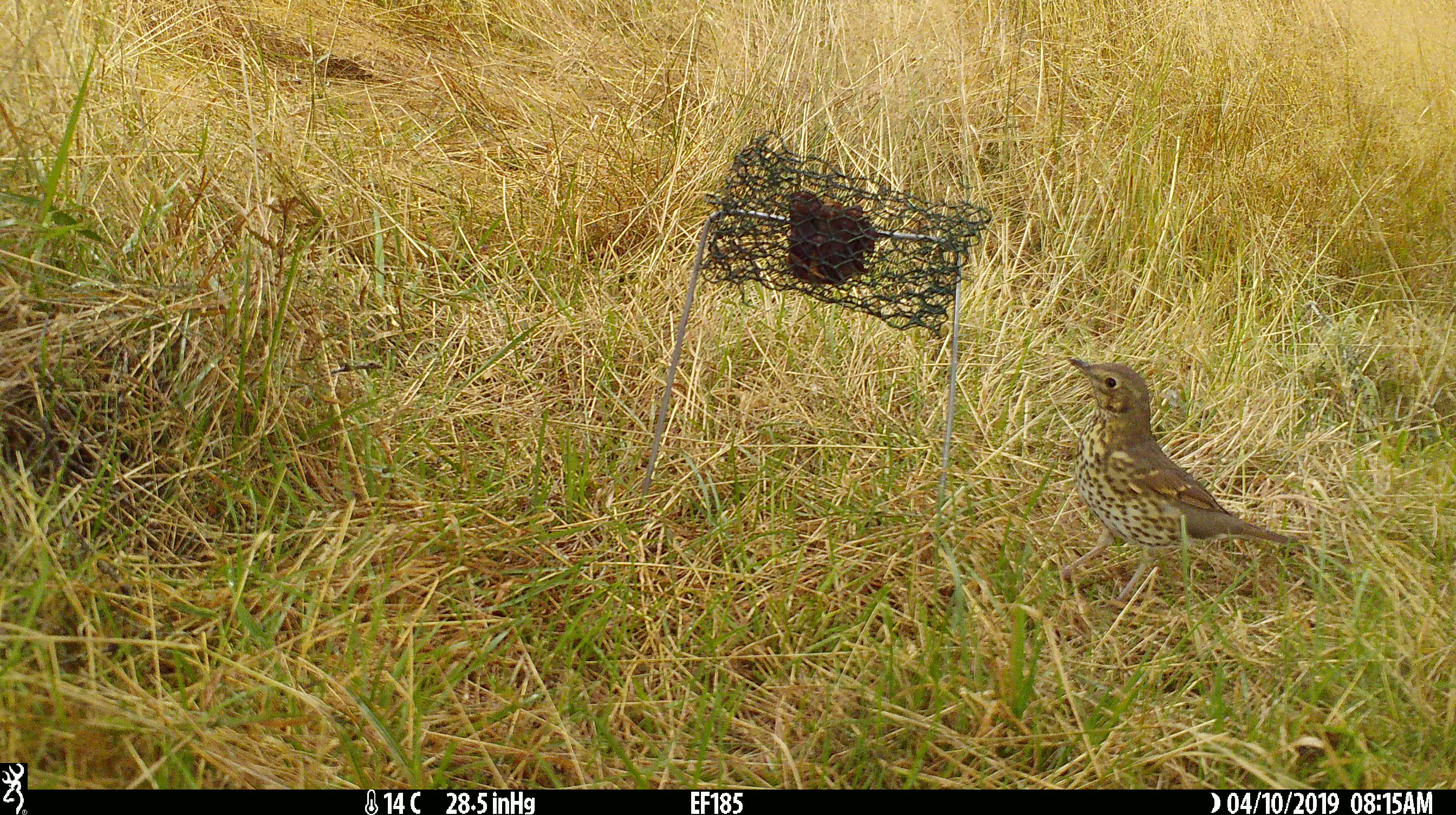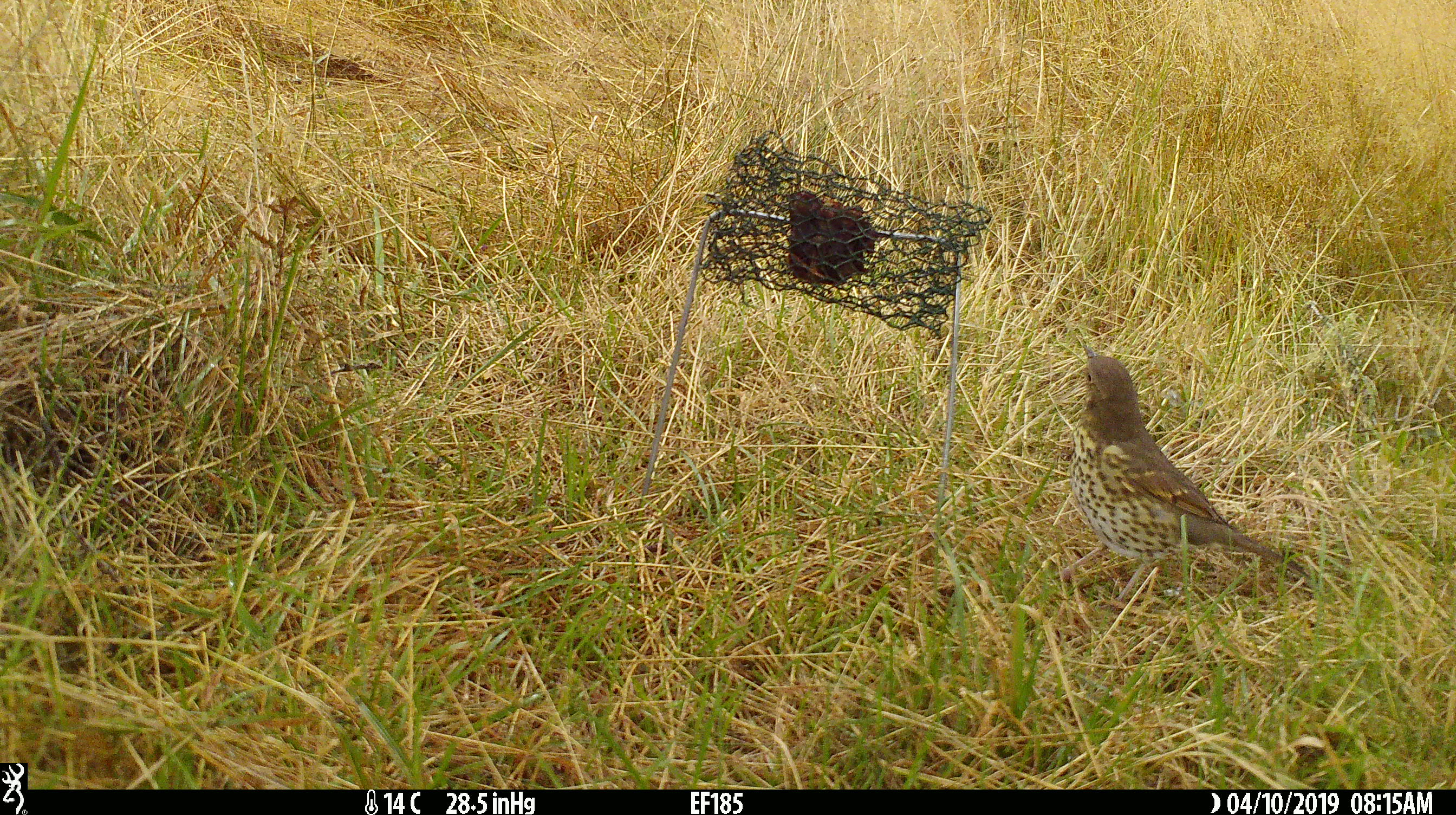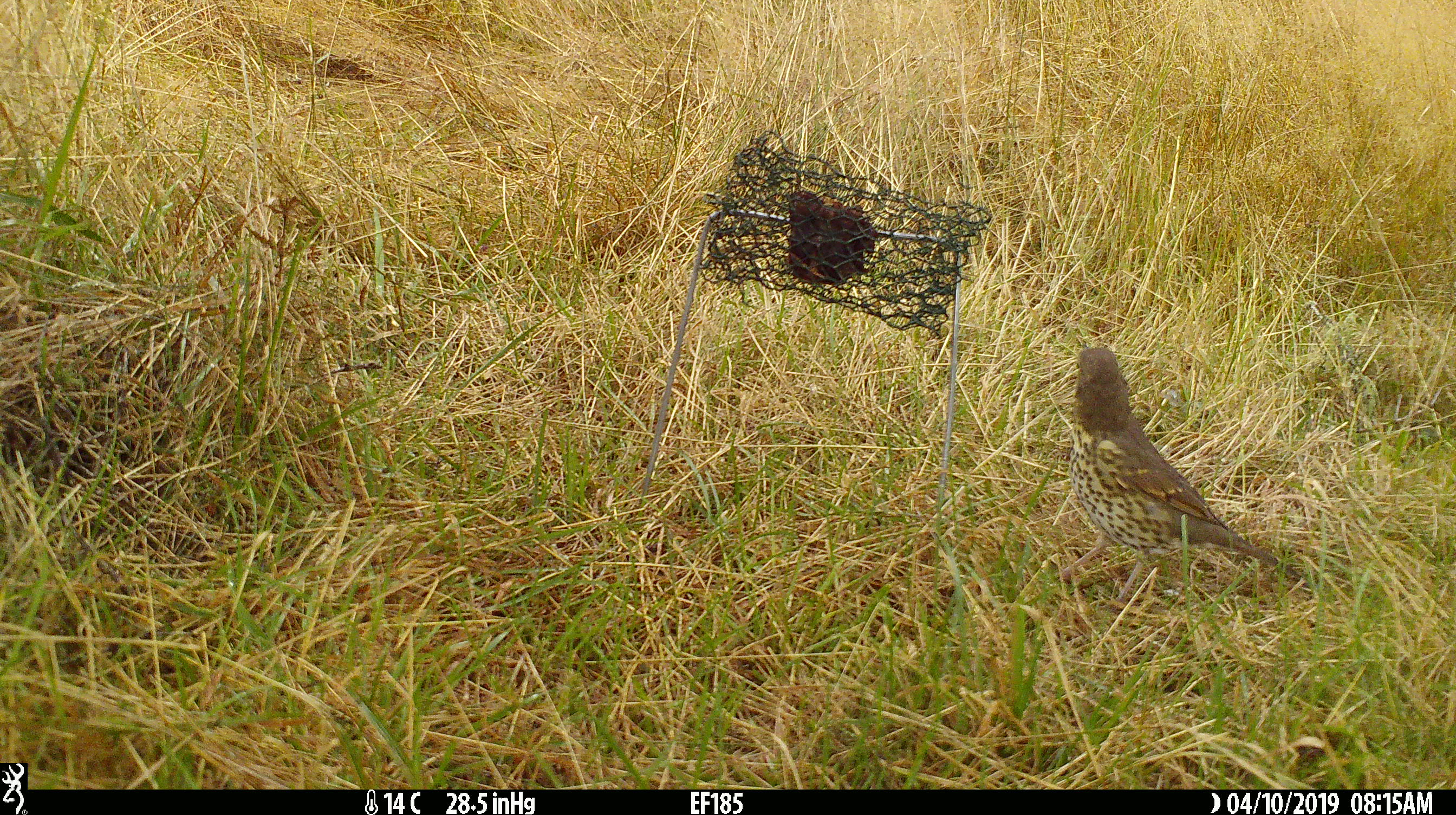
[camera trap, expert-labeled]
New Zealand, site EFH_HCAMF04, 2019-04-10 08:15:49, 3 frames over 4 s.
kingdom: Animalia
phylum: Chordata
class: Aves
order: Passeriformes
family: Turdidae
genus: Turdus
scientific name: Turdus philomelos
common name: song thrush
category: thrush